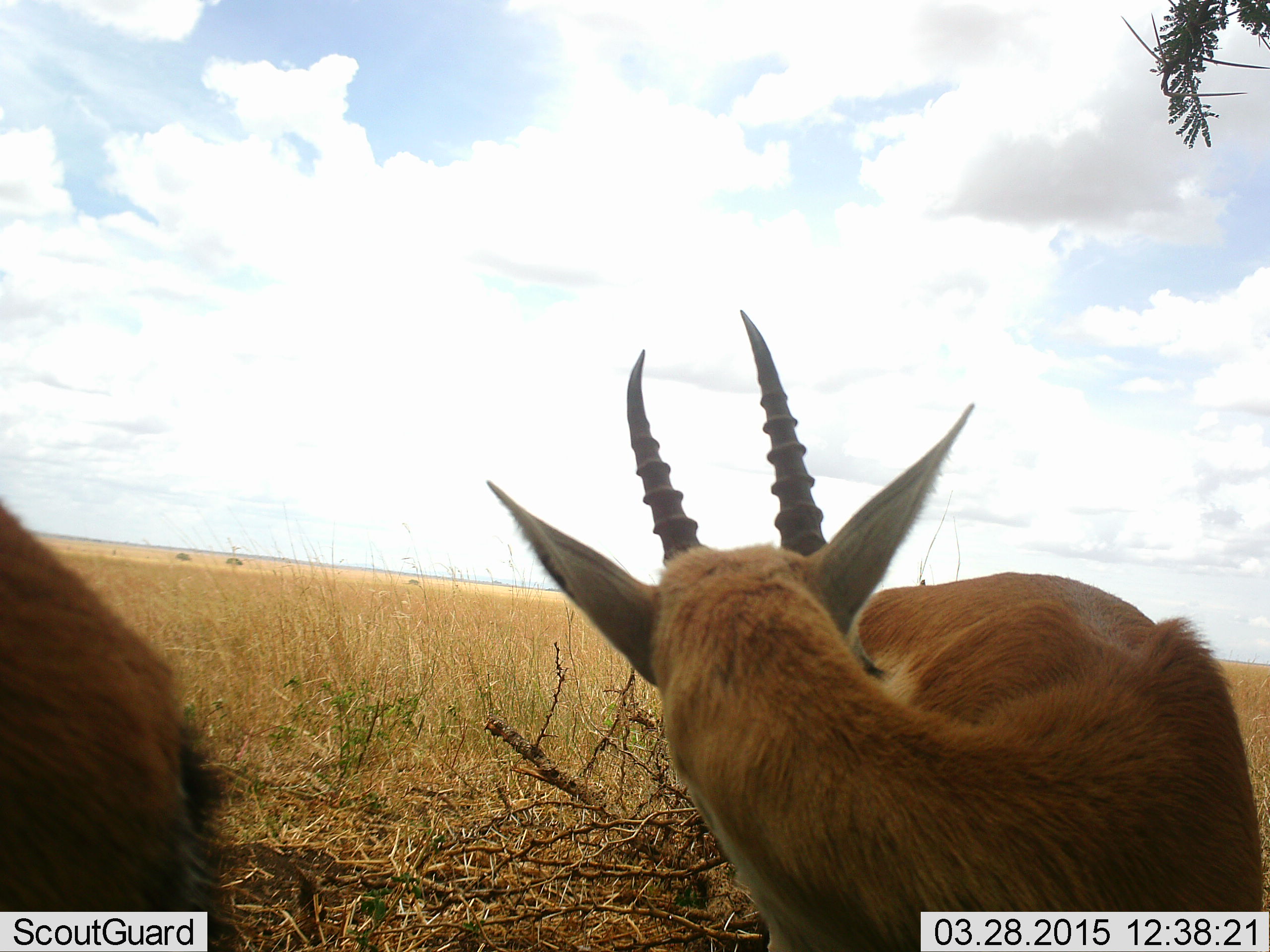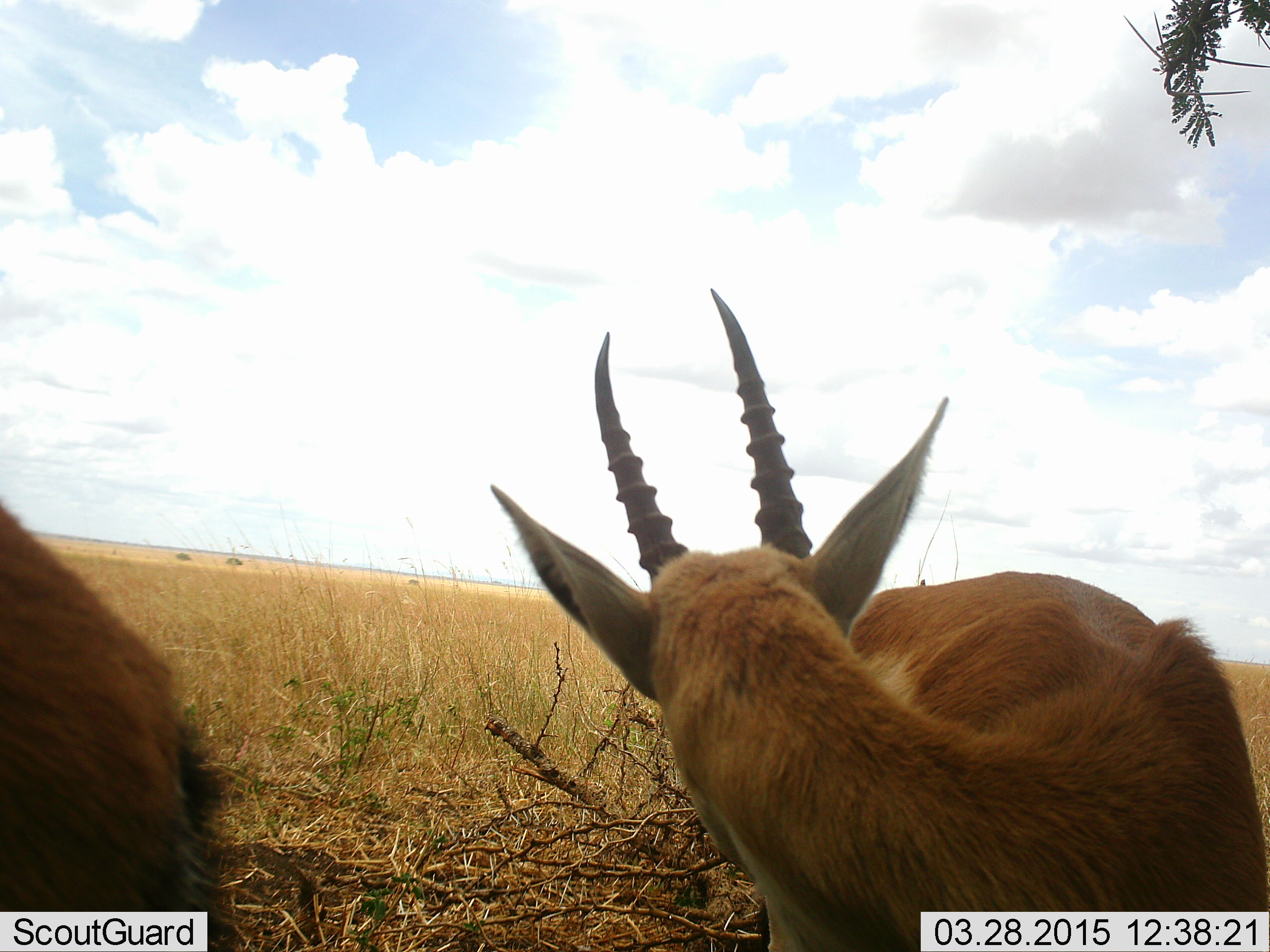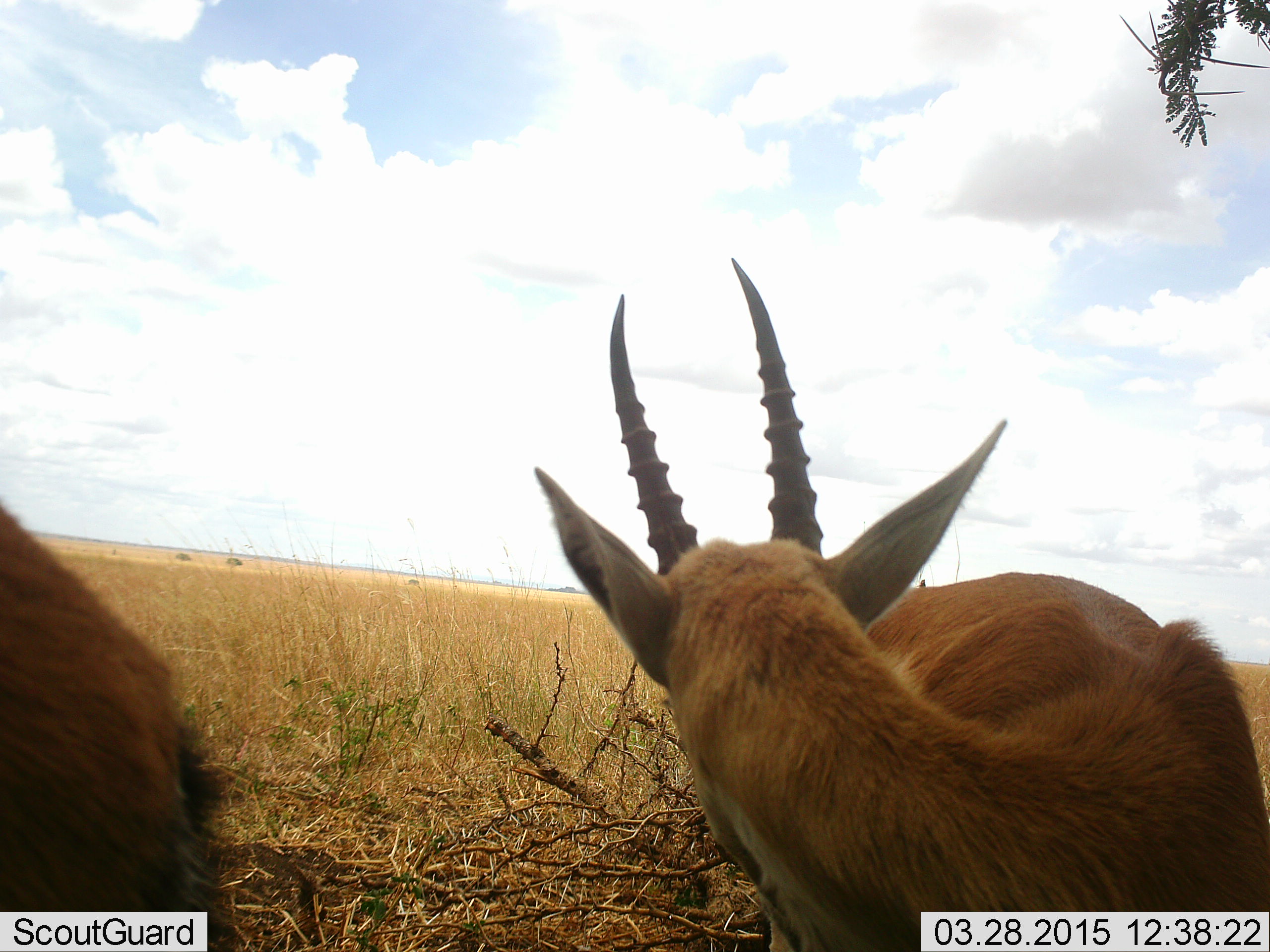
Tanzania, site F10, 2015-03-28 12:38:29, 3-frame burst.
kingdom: Animalia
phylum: Chordata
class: Mammalia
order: Artiodactyla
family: Bovidae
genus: Nanger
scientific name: Nanger granti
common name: grant's gazelle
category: gazellegrants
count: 2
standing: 78%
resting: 11%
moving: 0%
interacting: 11%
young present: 0%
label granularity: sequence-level